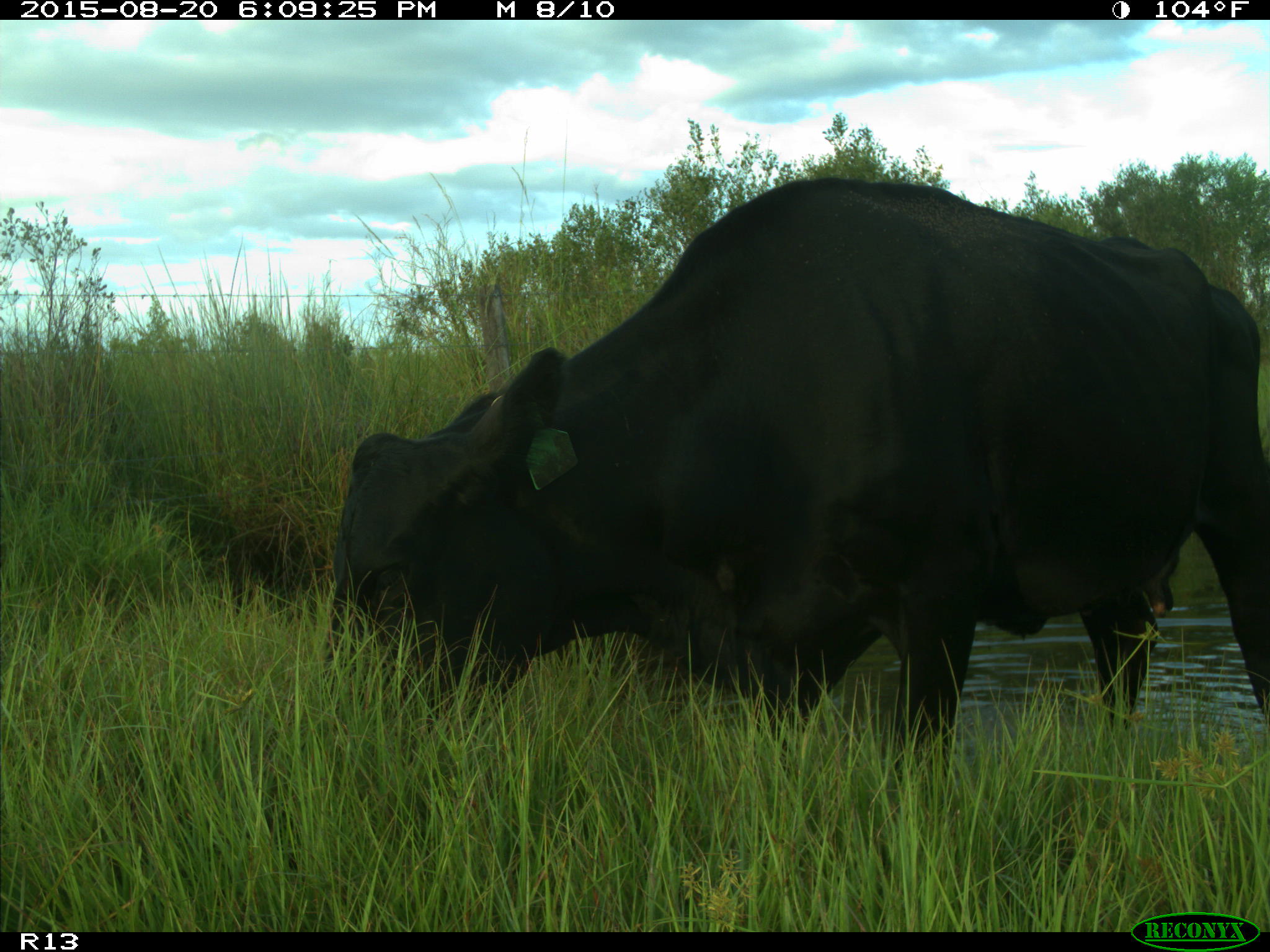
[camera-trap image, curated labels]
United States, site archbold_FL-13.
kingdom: Animalia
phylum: Chordata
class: Mammalia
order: Artiodactyla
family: Bovidae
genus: Bos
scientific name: Bos taurus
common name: domestic cow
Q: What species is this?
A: Bos taurus (domestic cow).